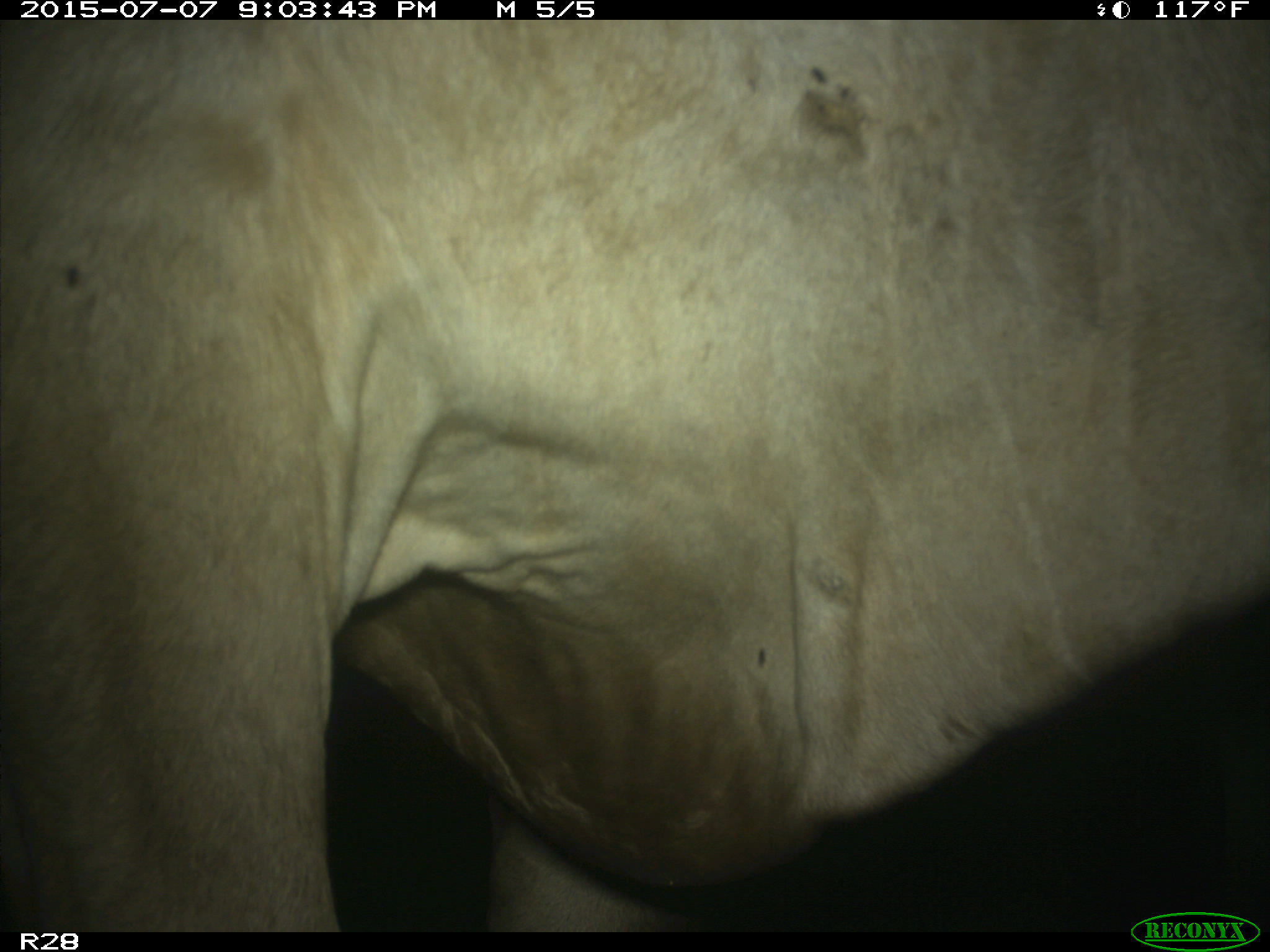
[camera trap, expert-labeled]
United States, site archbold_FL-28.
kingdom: Animalia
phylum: Chordata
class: Mammalia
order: Artiodactyla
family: Bovidae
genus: Bos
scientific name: Bos taurus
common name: domestic cow